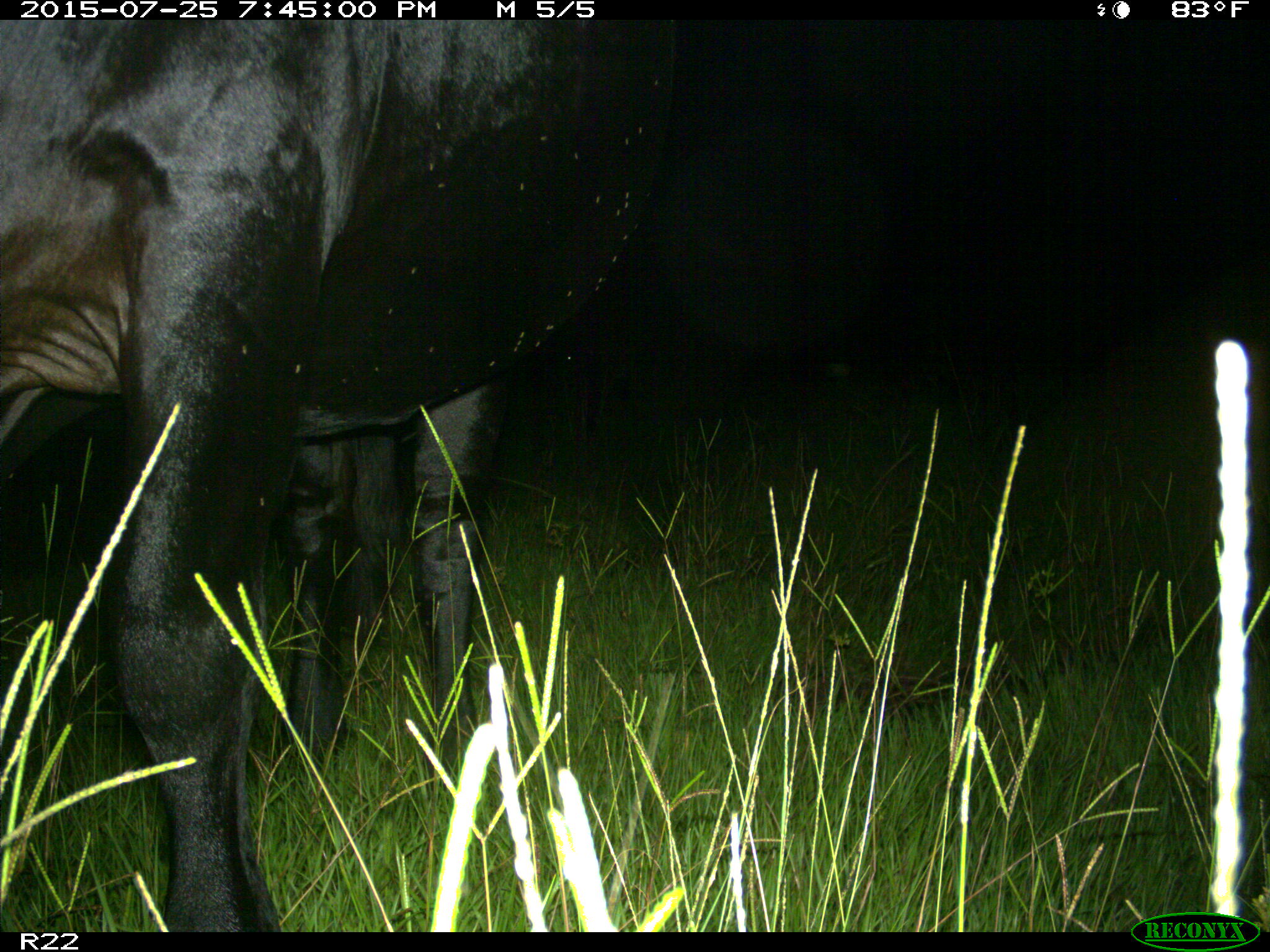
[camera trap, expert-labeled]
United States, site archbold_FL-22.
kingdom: Animalia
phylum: Chordata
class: Mammalia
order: Artiodactyla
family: Bovidae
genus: Bos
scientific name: Bos taurus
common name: domestic cow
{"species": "Bos taurus (domestic cow)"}